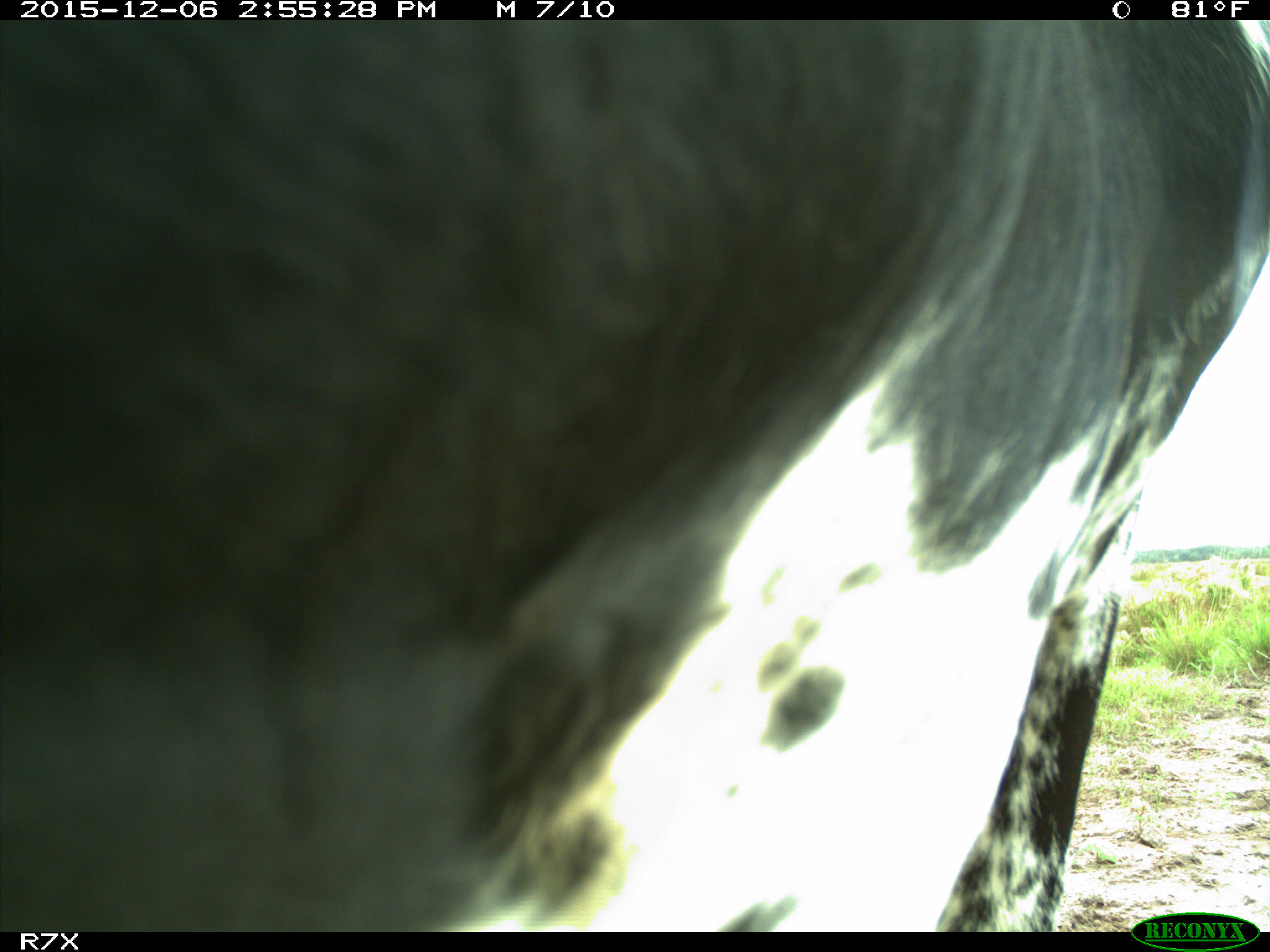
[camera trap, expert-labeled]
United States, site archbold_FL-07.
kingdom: Animalia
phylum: Chordata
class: Mammalia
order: Artiodactyla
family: Bovidae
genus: Bos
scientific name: Bos taurus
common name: domestic cow